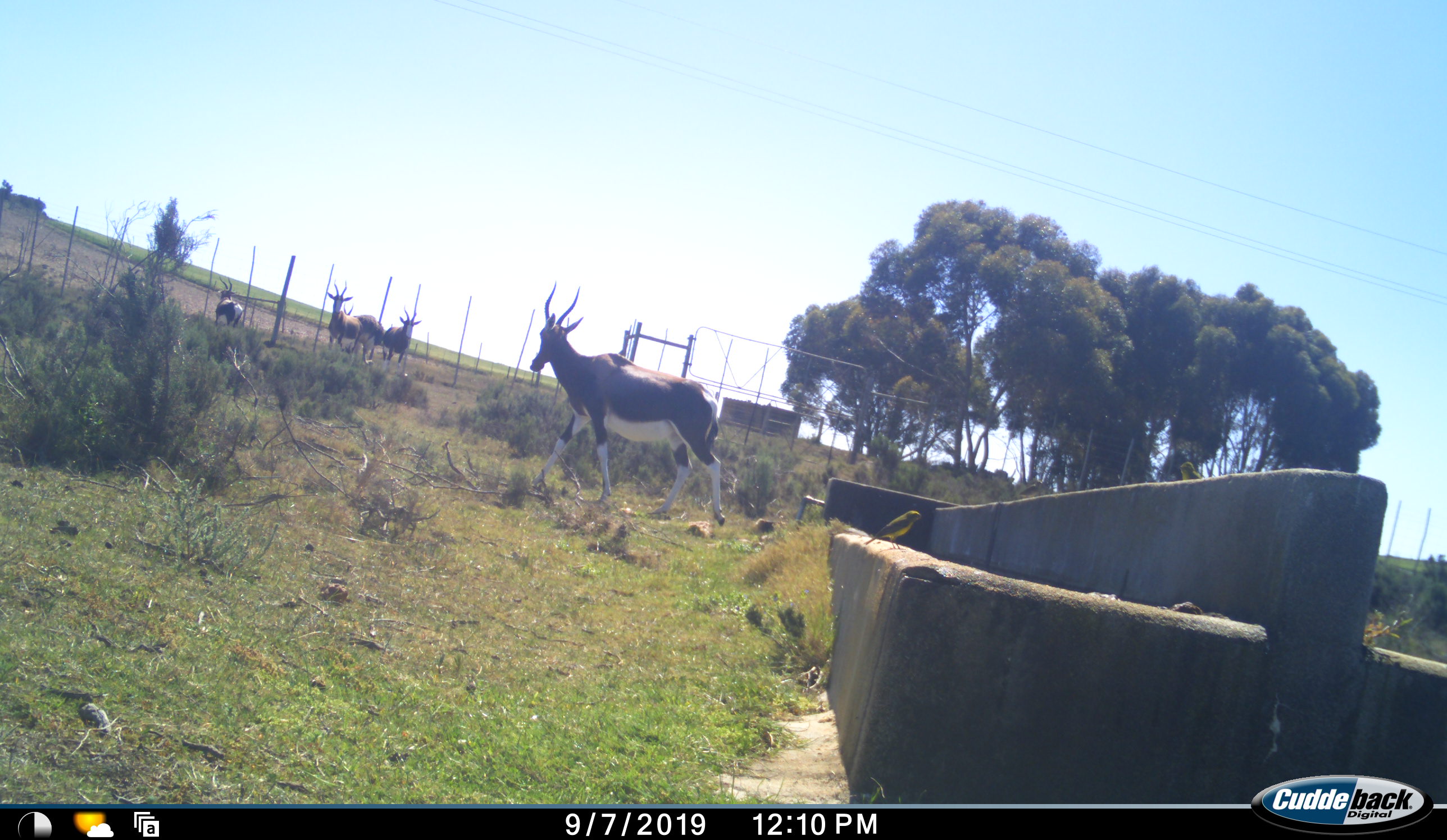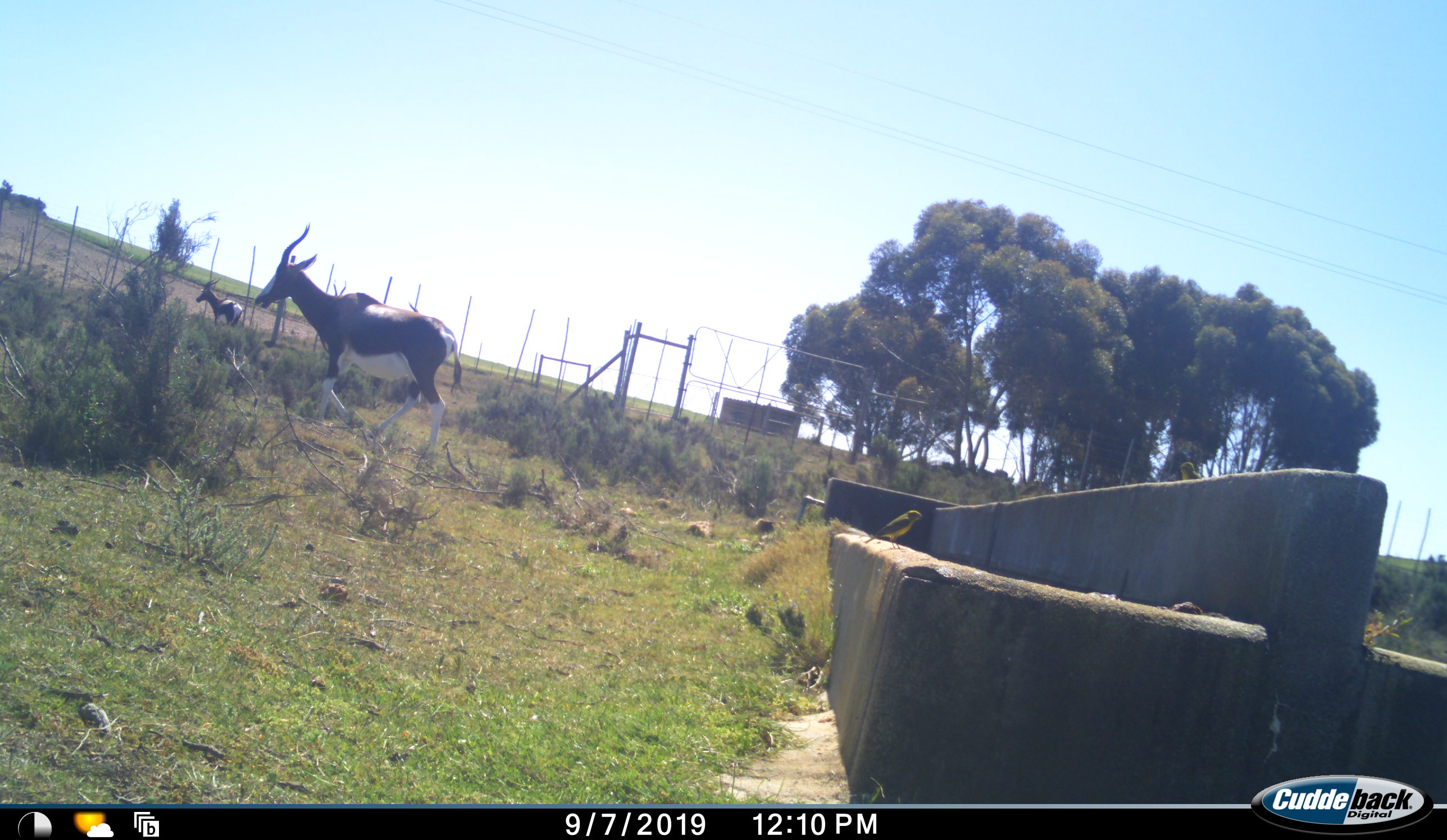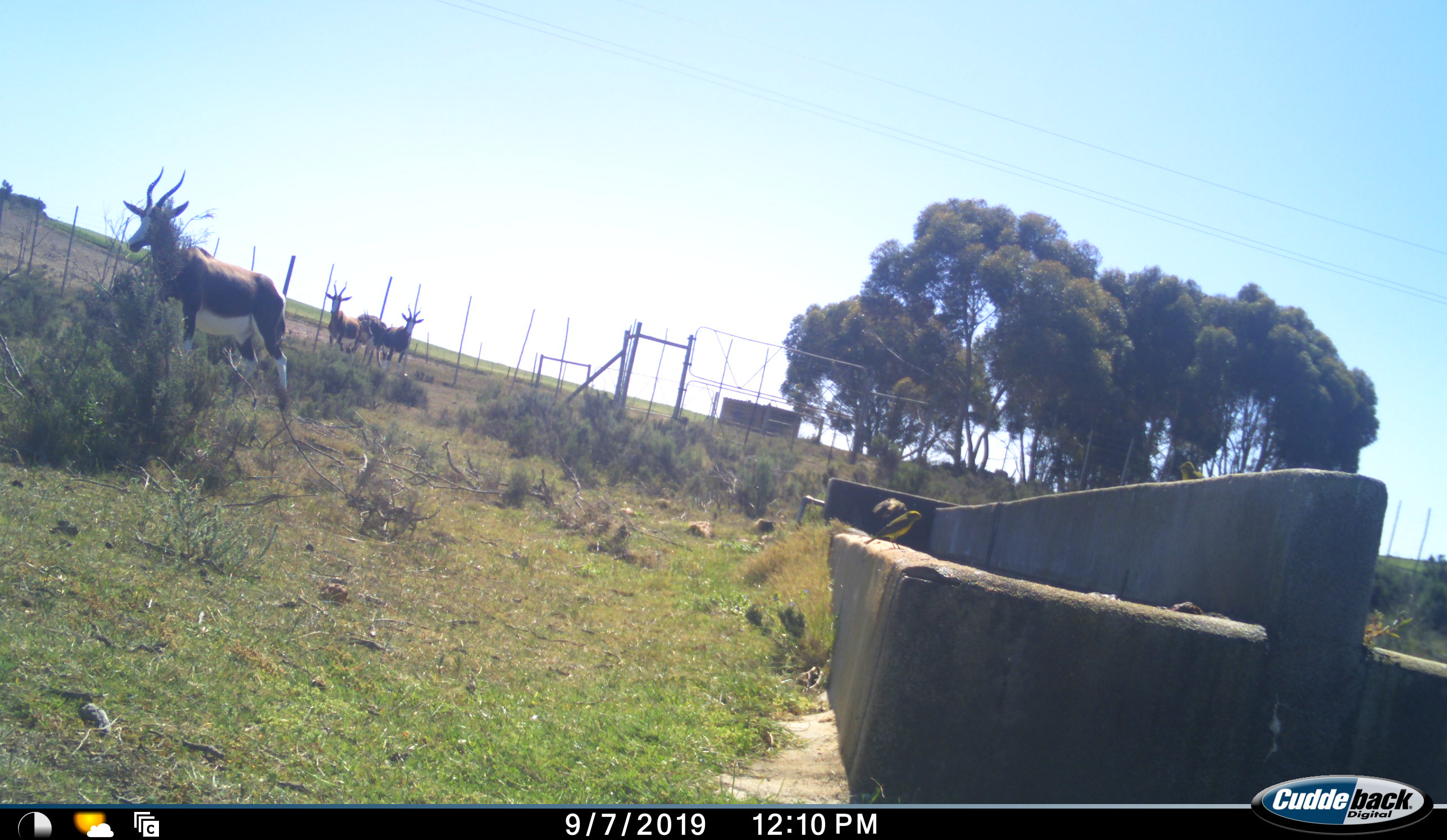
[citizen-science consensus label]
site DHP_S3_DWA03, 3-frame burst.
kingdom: Animalia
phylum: Chordata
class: Mammalia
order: Artiodactyla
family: Bovidae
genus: Damaliscus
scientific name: Damaliscus pygargus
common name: bontebok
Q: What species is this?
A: Bontebok (Damaliscus pygargus).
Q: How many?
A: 4.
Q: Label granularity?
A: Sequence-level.